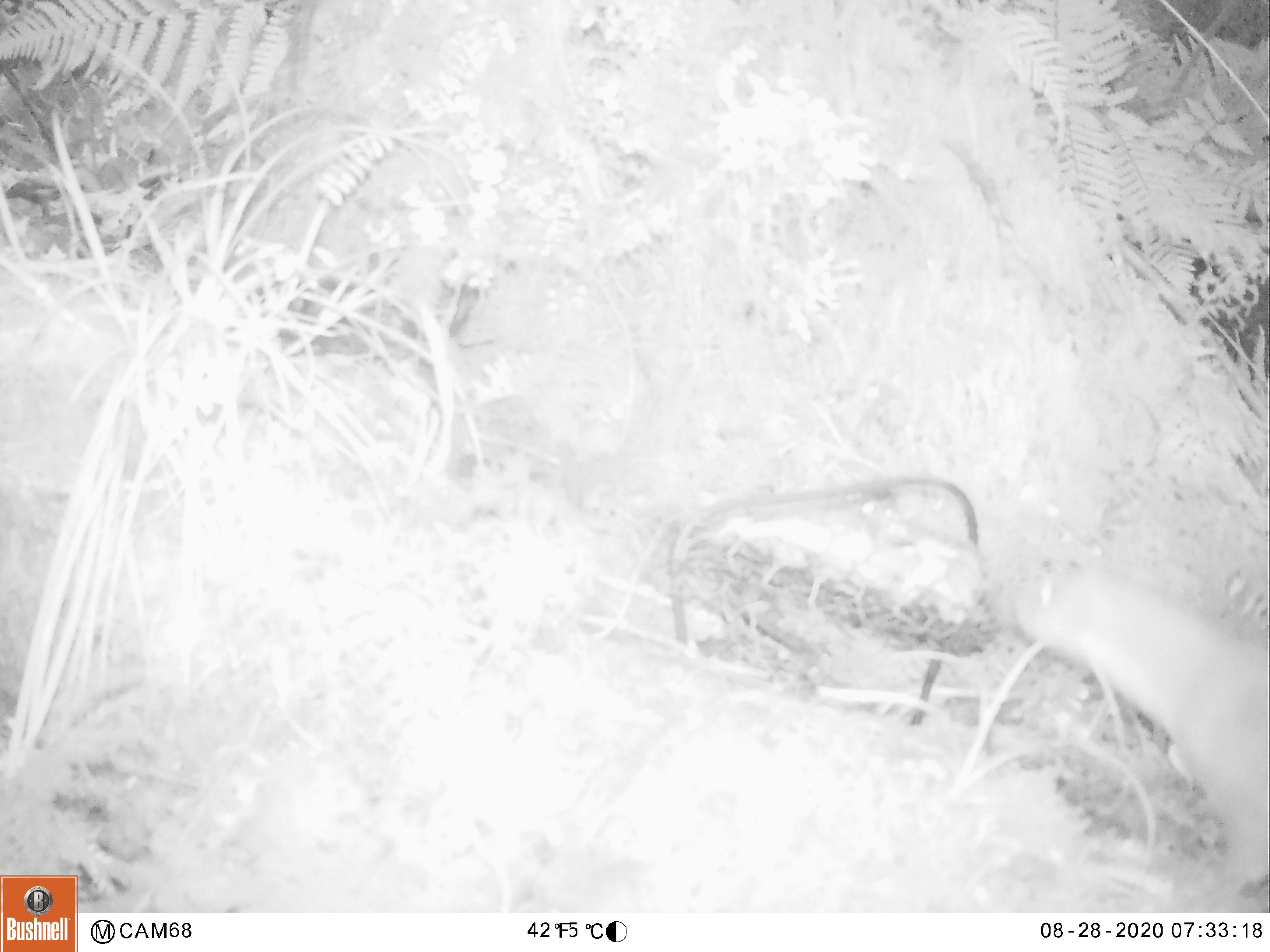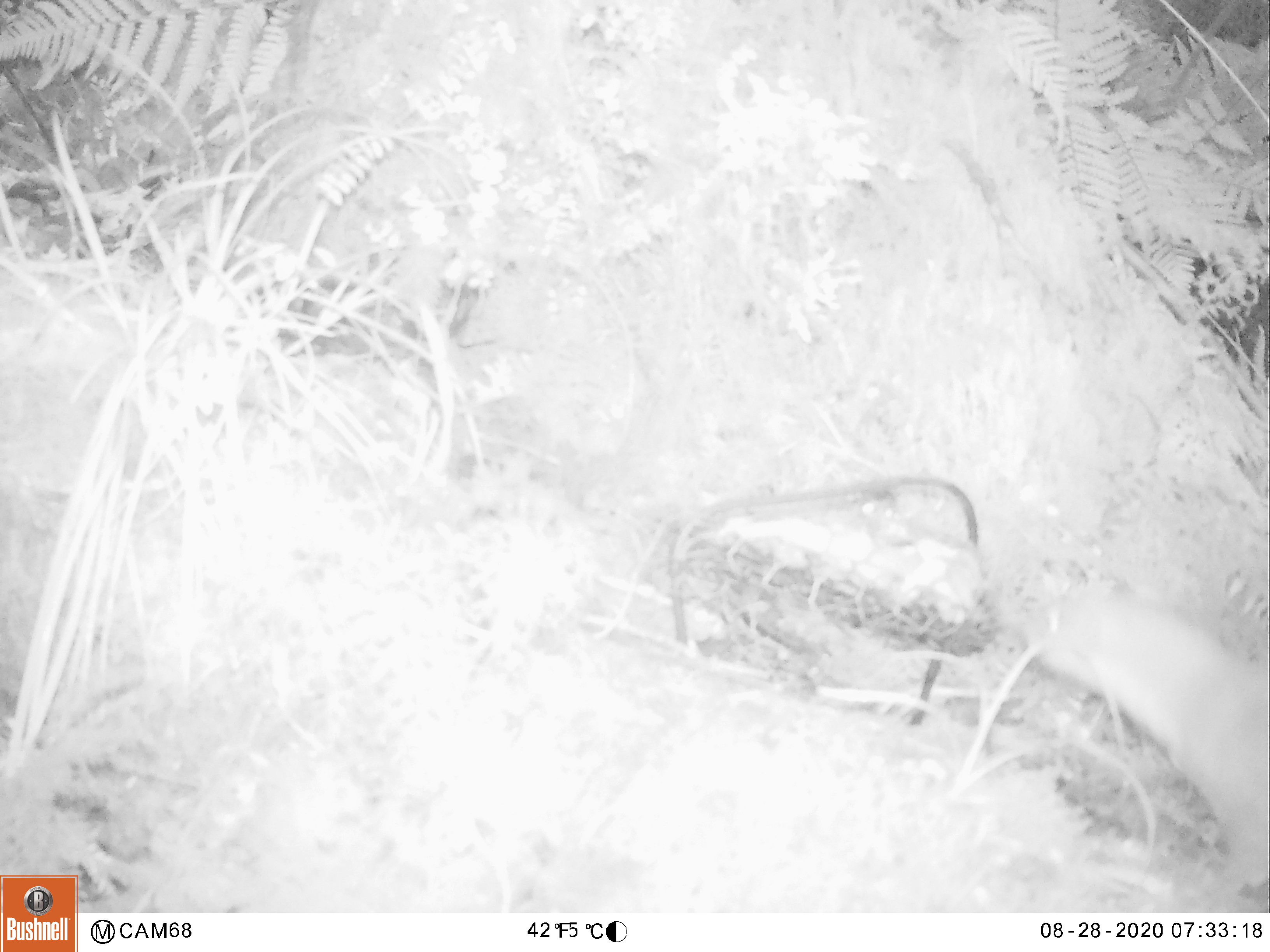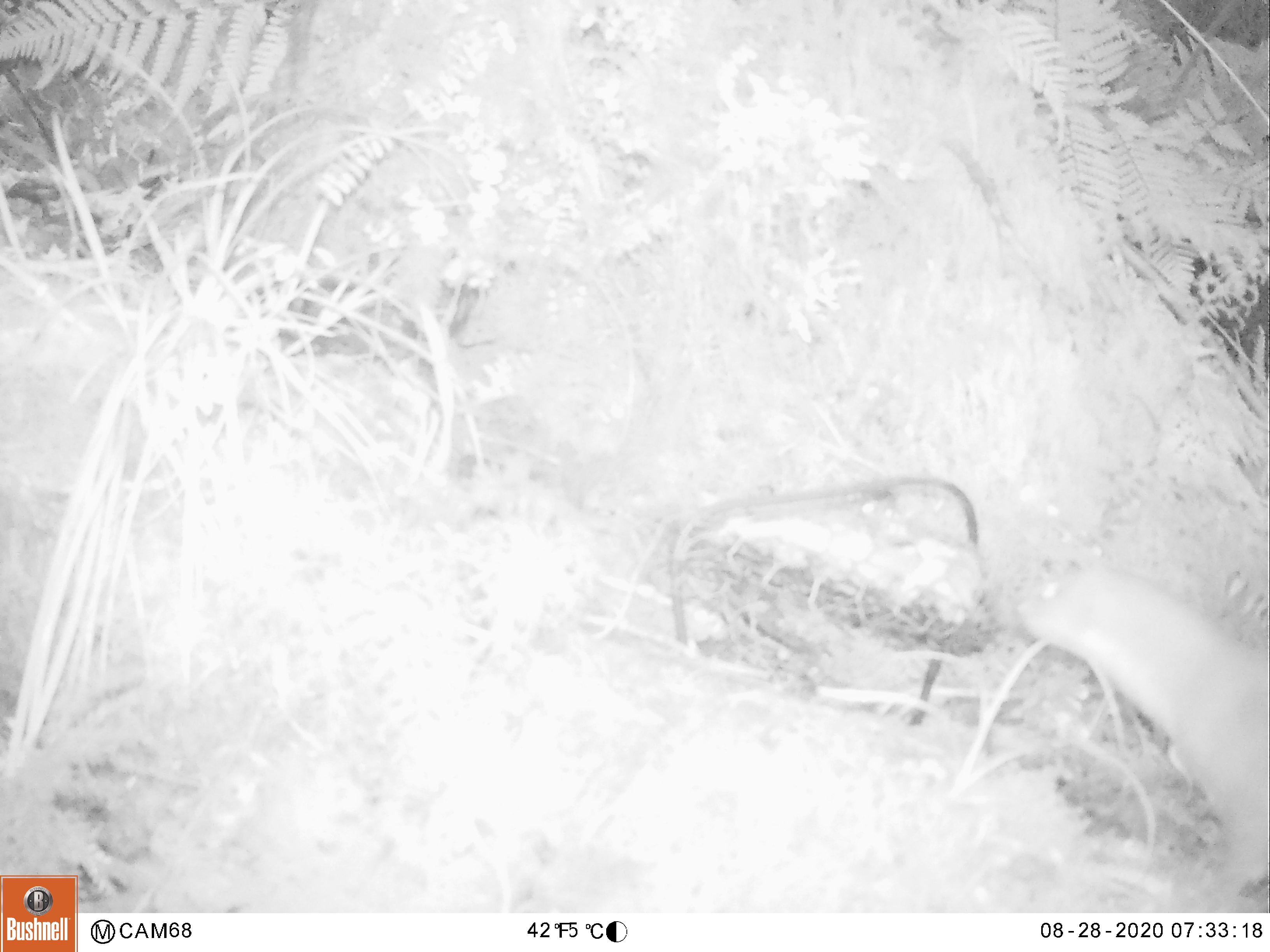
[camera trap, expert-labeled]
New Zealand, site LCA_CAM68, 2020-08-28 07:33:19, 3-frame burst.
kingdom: Animalia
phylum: Chordata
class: Mammalia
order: Carnivora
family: Mustelidae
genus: Mustela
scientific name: Mustela erminea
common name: stoat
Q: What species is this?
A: Stoat (Mustela erminea).